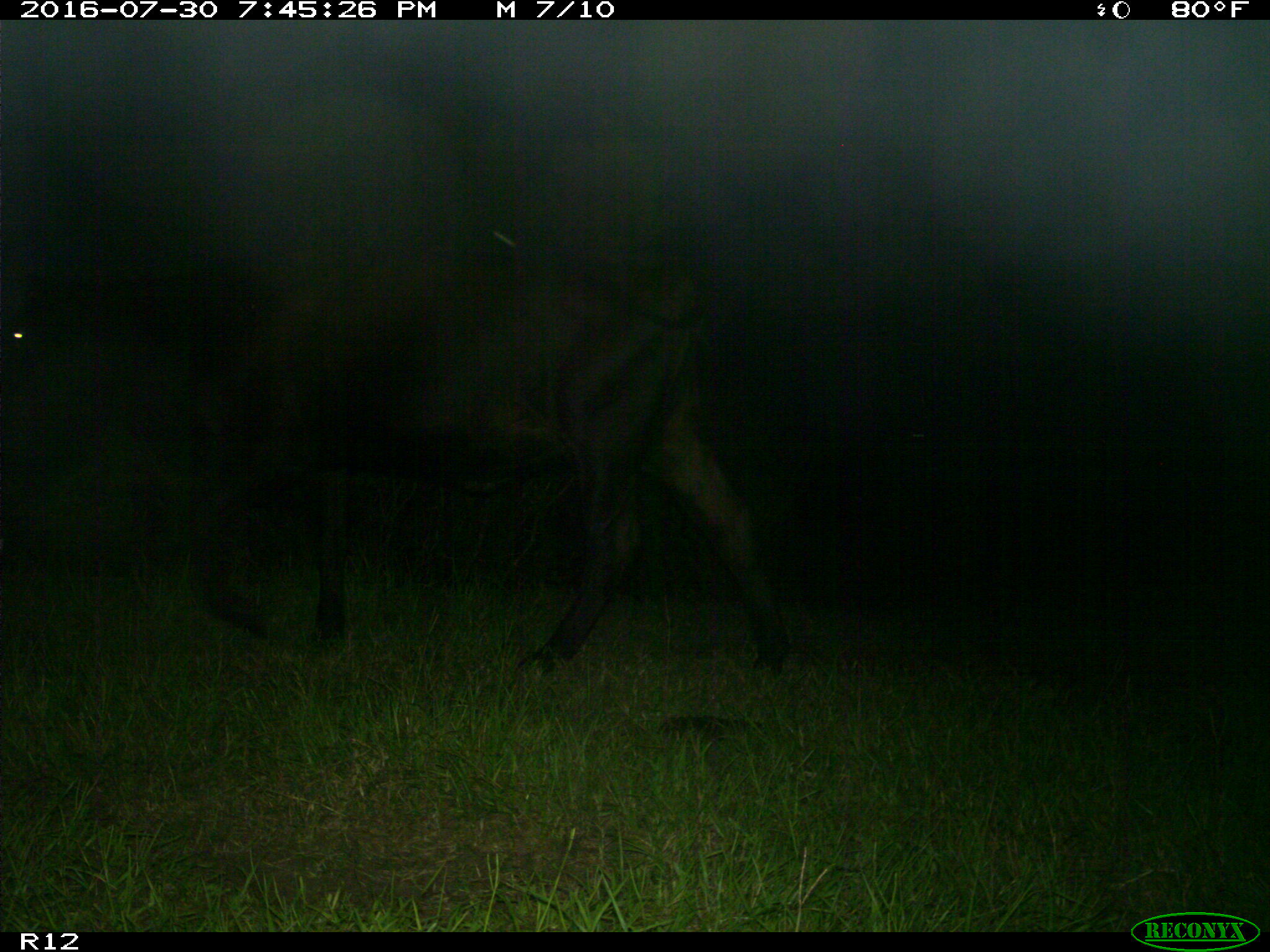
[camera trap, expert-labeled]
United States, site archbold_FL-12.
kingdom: Animalia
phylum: Chordata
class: Mammalia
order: Artiodactyla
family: Bovidae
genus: Bos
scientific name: Bos taurus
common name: domestic cow